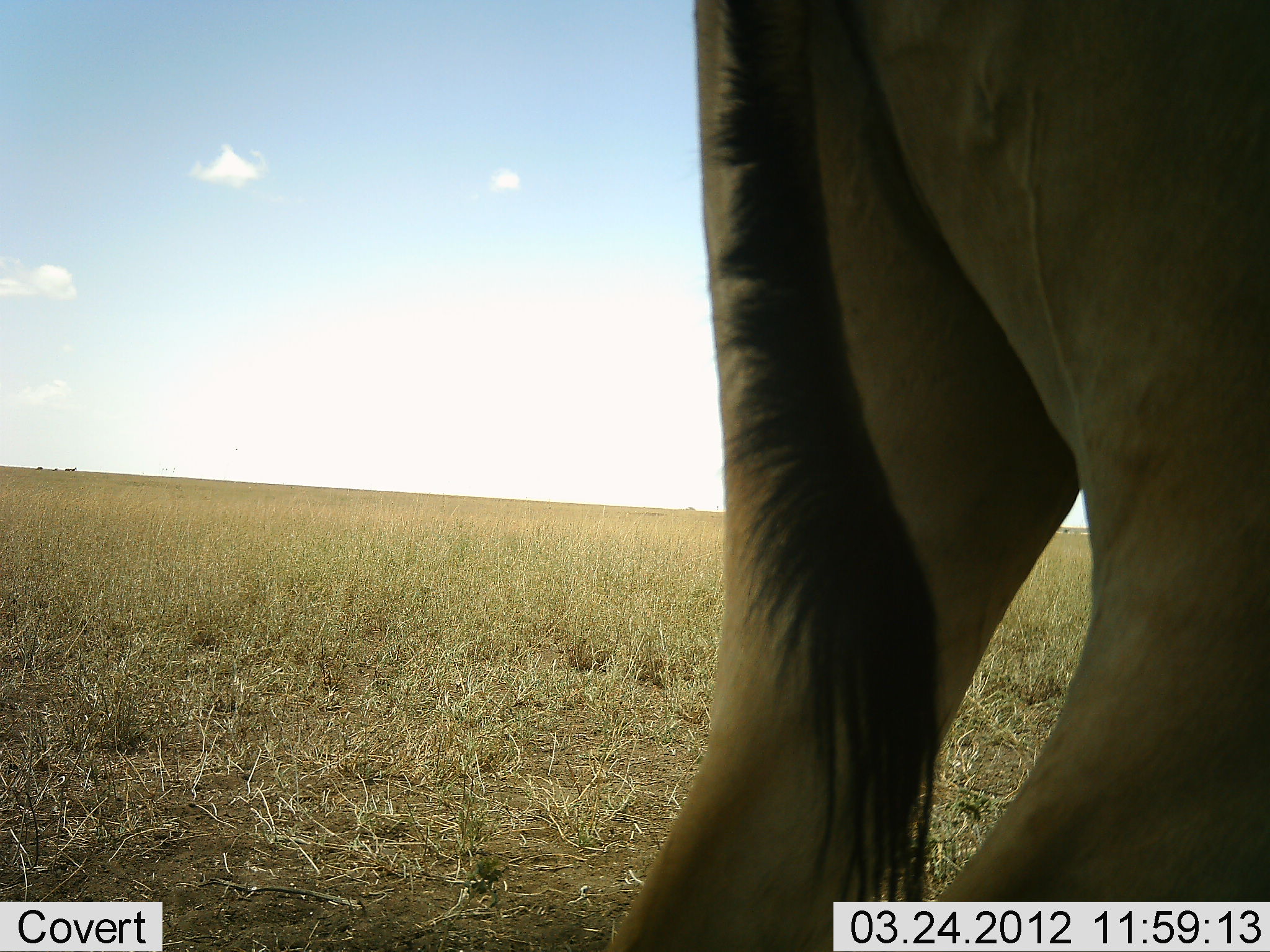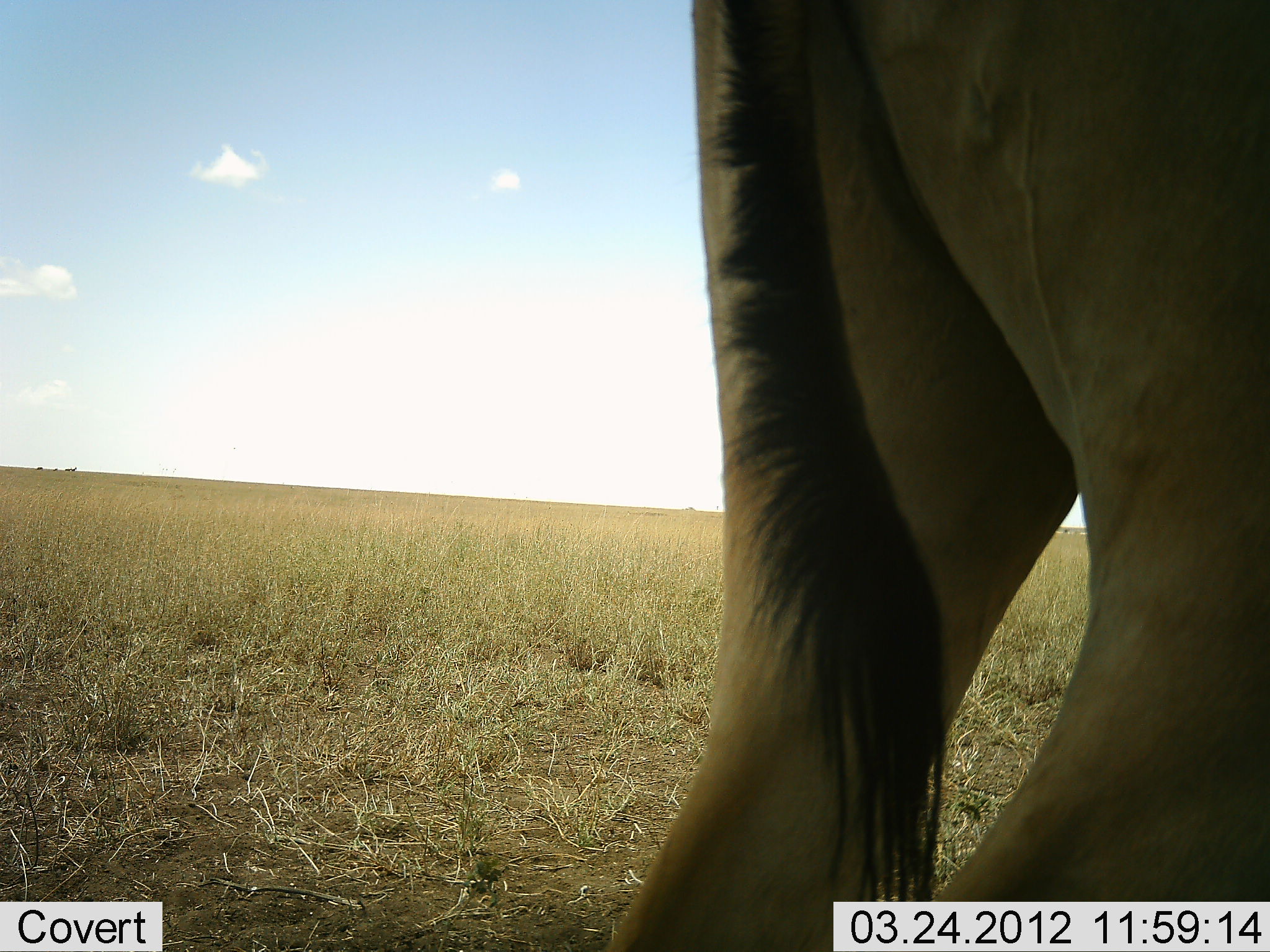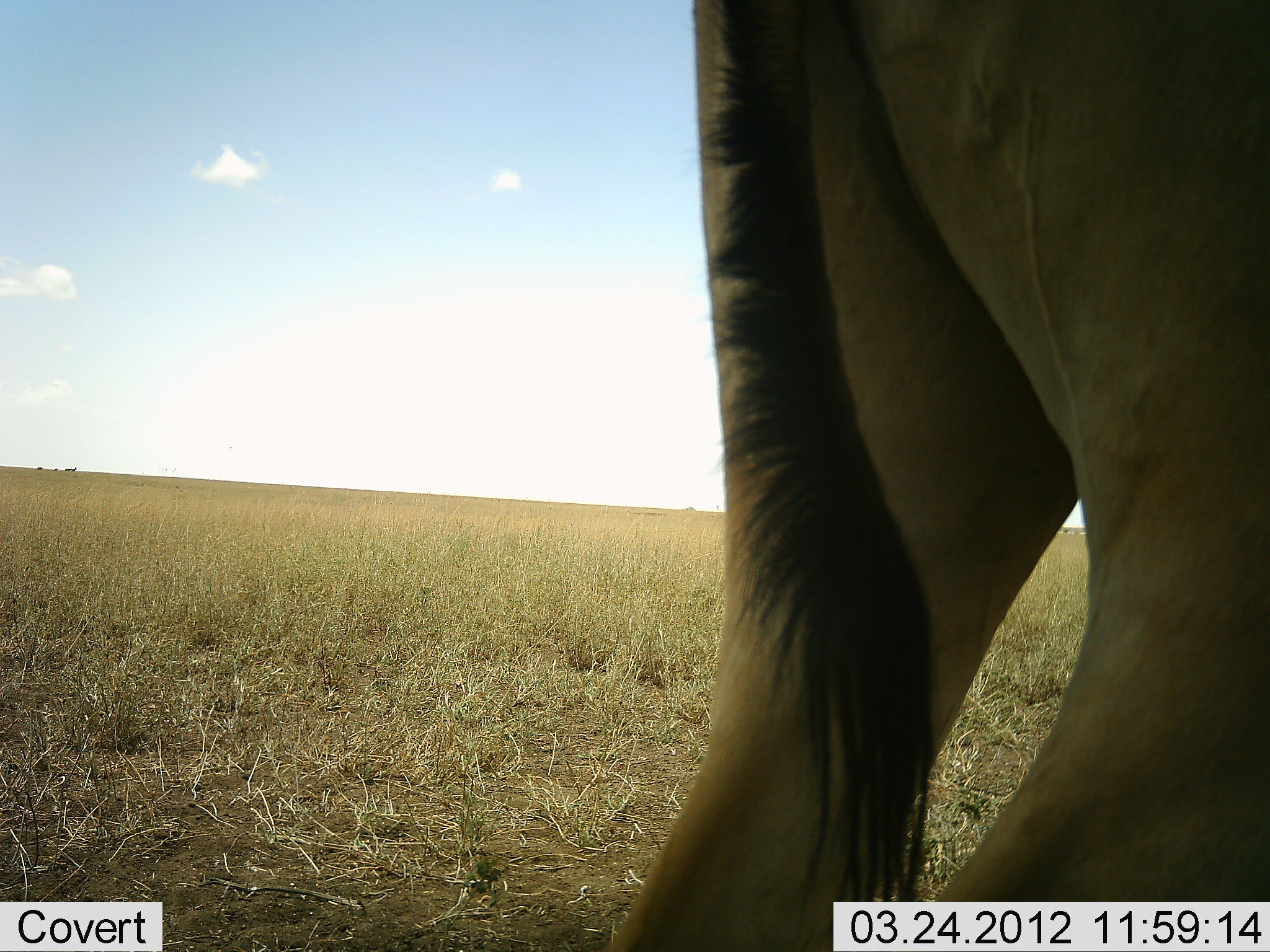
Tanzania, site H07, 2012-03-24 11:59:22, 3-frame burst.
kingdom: Animalia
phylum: Chordata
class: Mammalia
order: Artiodactyla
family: Bovidae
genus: Alcelaphus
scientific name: Alcelaphus buselaphus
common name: hartebeest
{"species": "hartebeest (Alcelaphus buselaphus)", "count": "1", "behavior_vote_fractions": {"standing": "100%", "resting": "0%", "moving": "0%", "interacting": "0%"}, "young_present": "0%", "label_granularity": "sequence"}